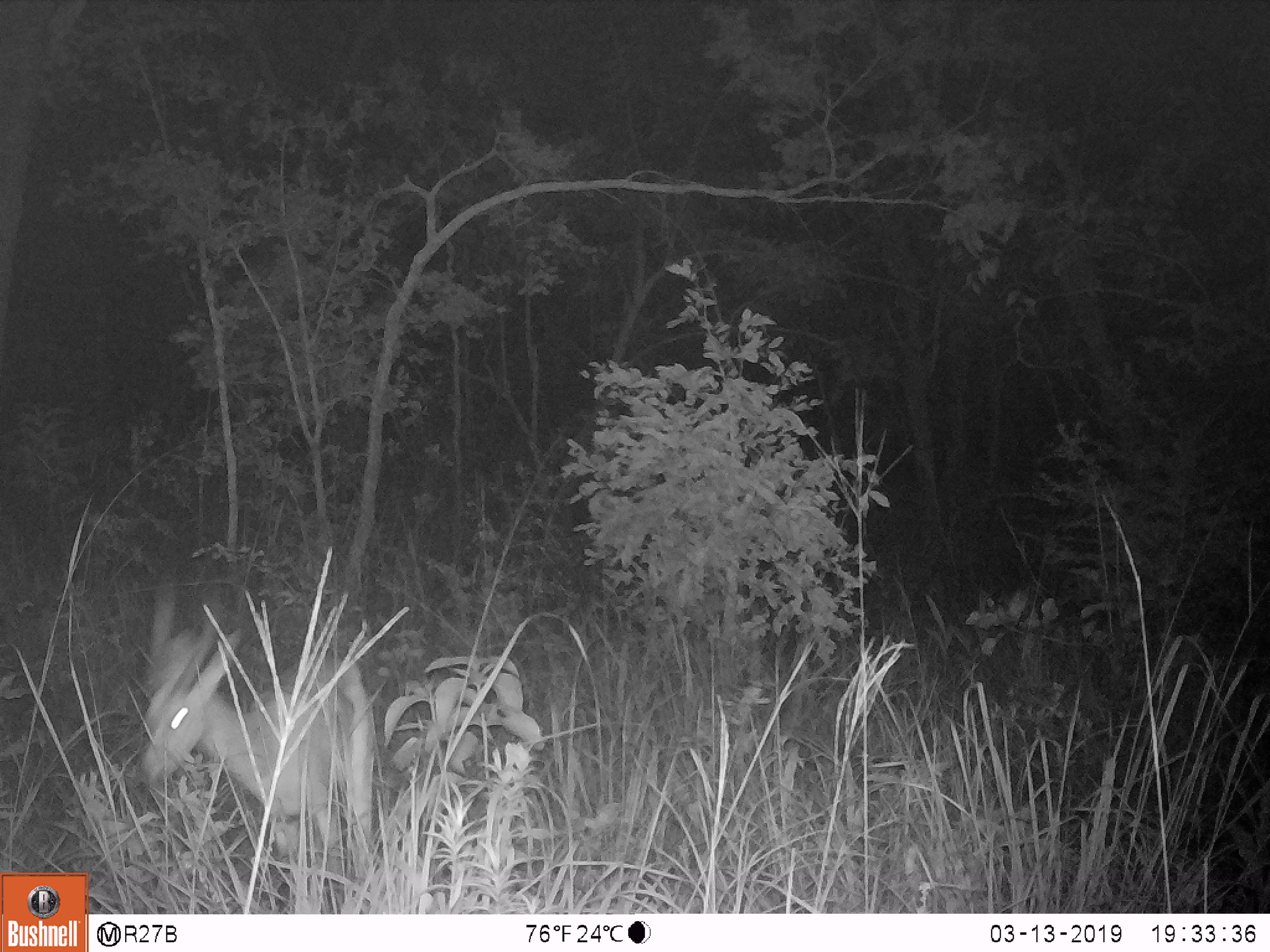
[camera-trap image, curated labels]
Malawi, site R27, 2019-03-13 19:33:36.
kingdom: Animalia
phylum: Chordata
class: Mammalia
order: Artiodactyla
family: Bovidae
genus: Tragelaphus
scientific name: Tragelaphus sylvaticus sylvaticus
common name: cape bushbuck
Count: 1.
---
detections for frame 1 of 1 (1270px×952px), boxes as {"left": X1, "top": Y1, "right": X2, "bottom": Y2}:
cape bushbuck: {"left": 147, "top": 570, "right": 383, "bottom": 896}